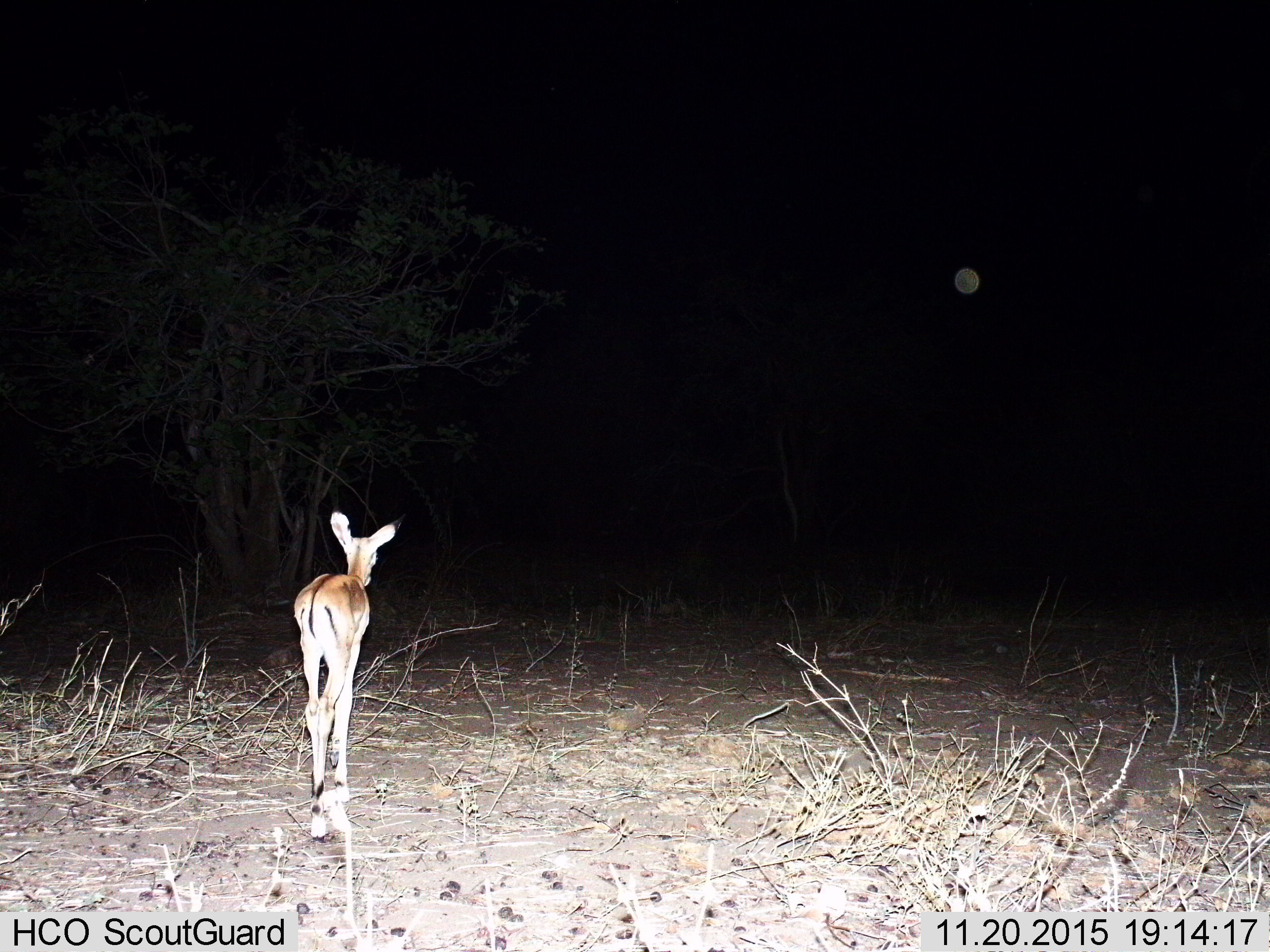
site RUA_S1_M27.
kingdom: Animalia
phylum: Chordata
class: Mammalia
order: Artiodactyla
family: Bovidae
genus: Aepyceros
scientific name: Aepyceros melampus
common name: impala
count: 1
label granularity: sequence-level